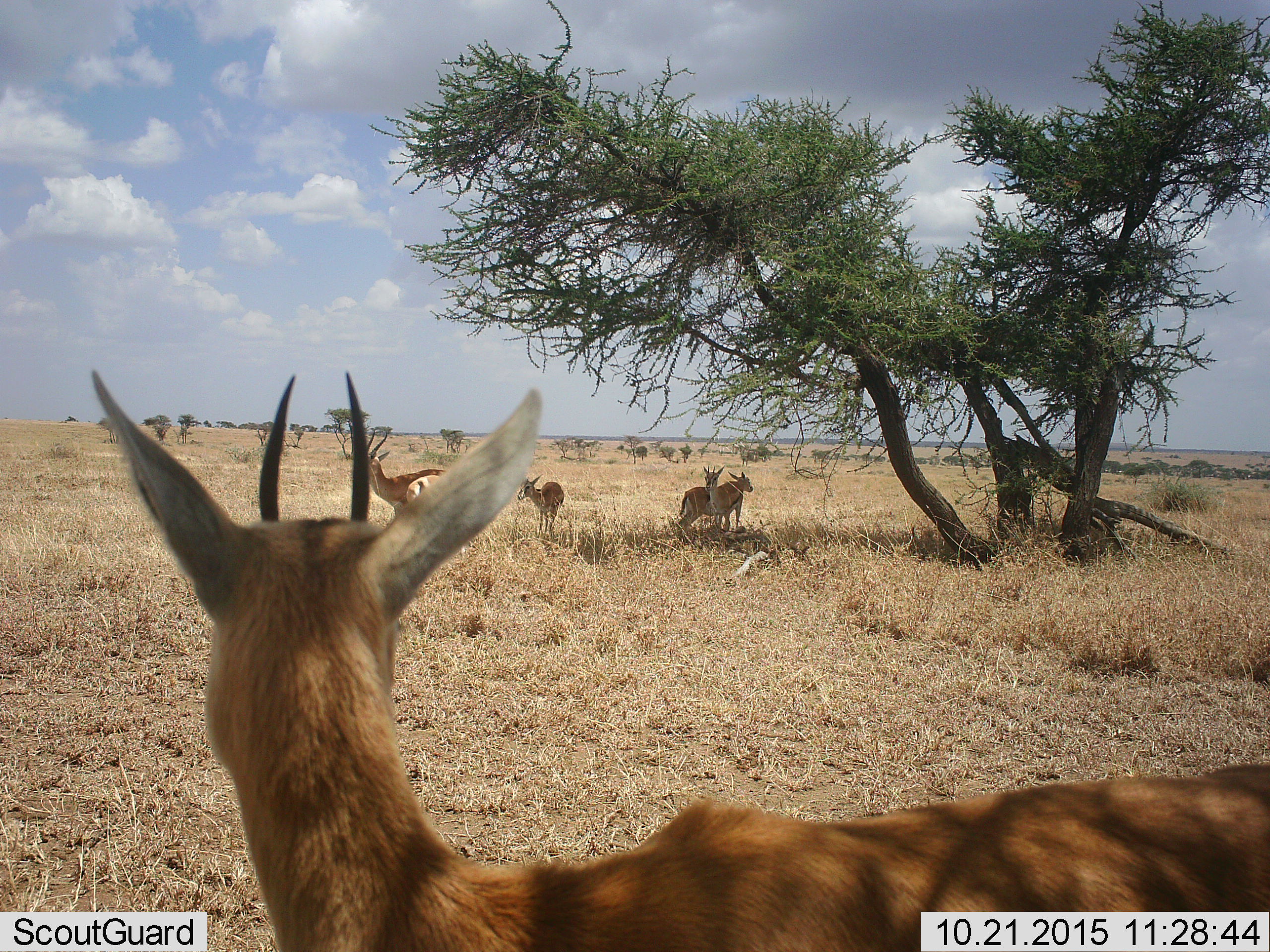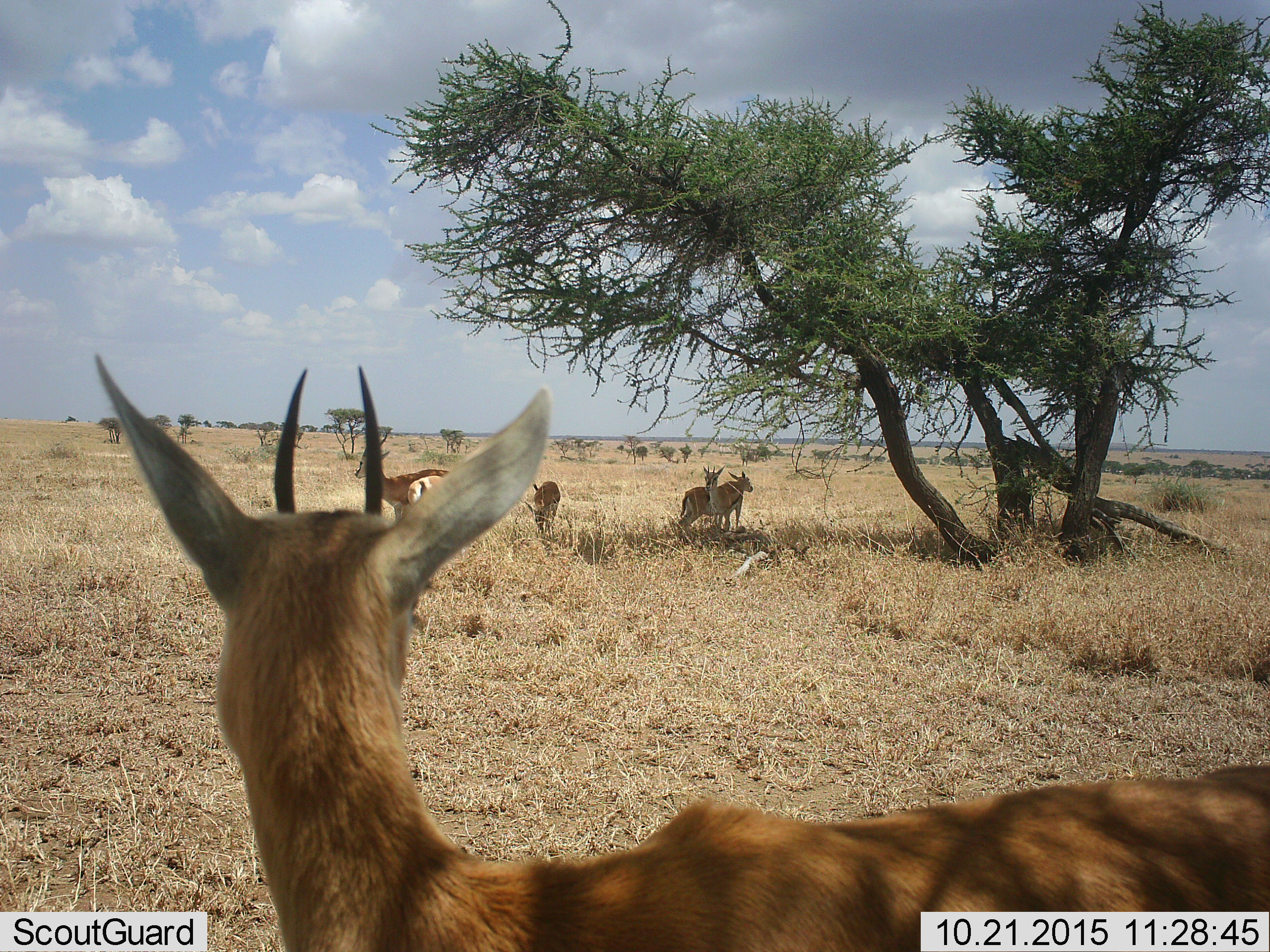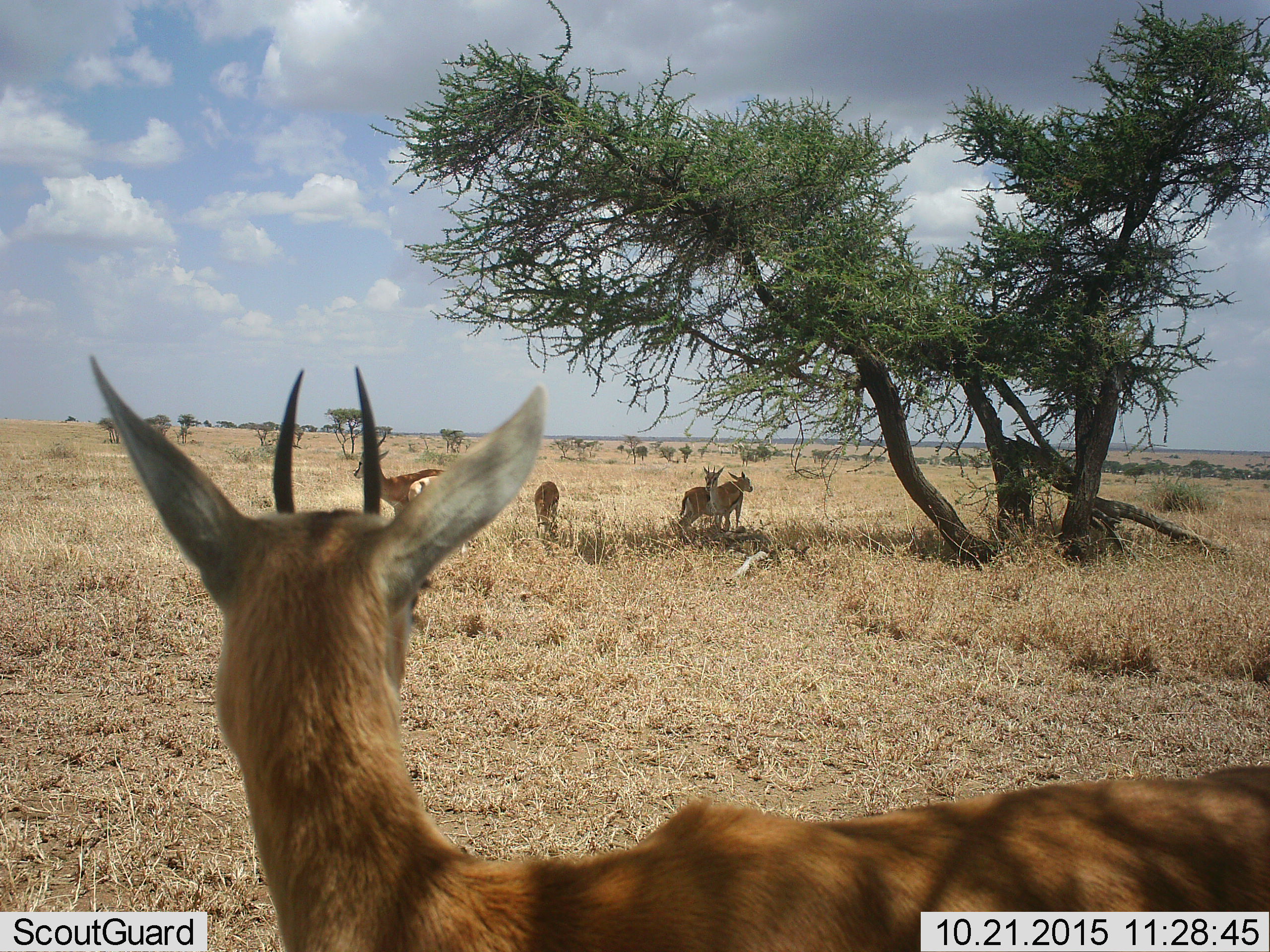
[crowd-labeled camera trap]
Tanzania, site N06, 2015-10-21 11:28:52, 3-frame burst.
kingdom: Animalia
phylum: Chordata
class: Mammalia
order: Artiodactyla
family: Bovidae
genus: Eudorcas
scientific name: Eudorcas thomsonii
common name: thomson's gazelle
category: gazellethomsons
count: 6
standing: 100%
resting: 0%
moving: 17%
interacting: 0%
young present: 17%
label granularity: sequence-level